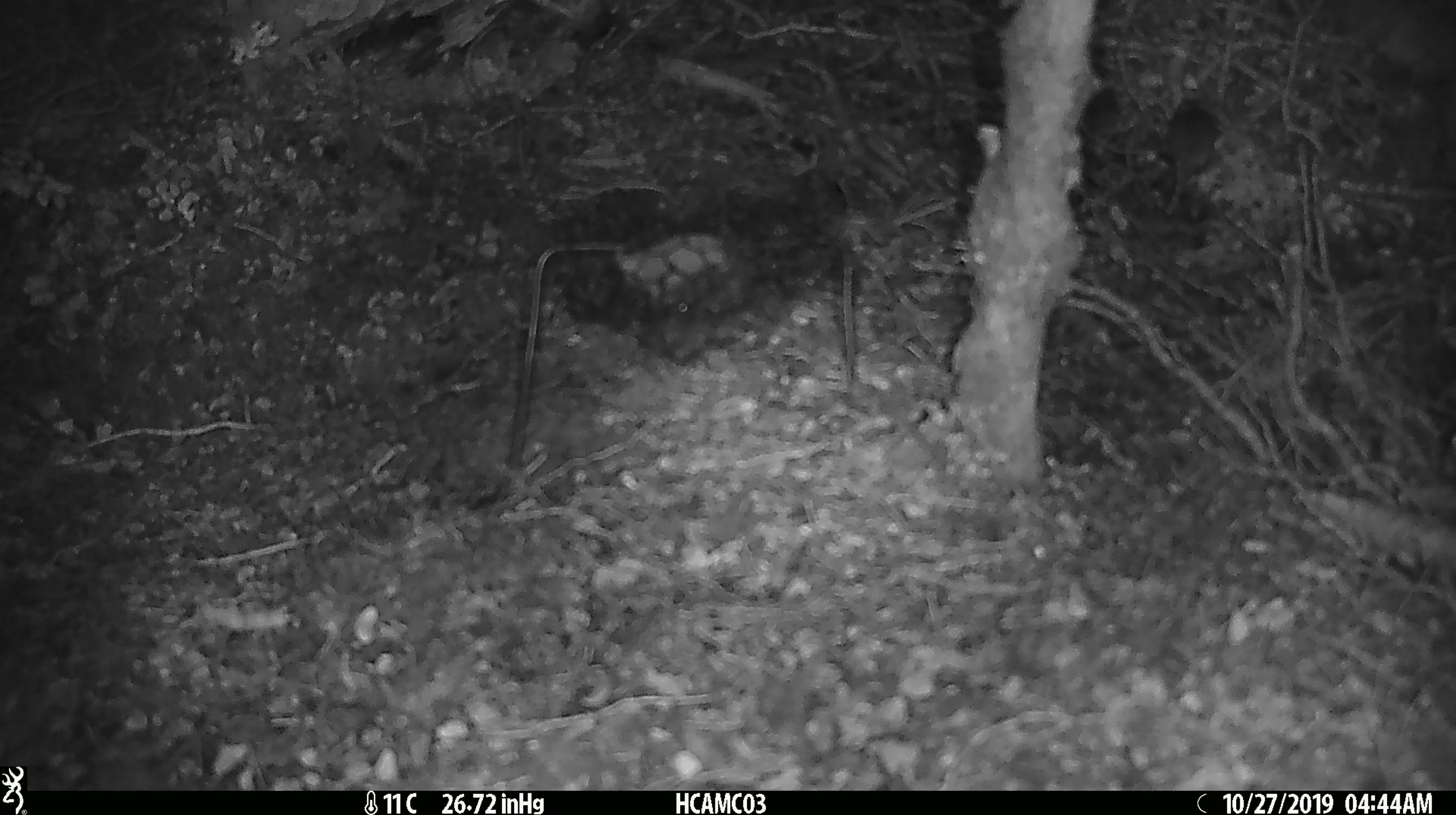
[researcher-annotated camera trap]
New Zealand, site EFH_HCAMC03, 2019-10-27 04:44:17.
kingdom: Animalia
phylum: Chordata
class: Mammalia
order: Rodentia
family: Muridae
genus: Mus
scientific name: Mus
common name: mouse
Mouse (Mus).